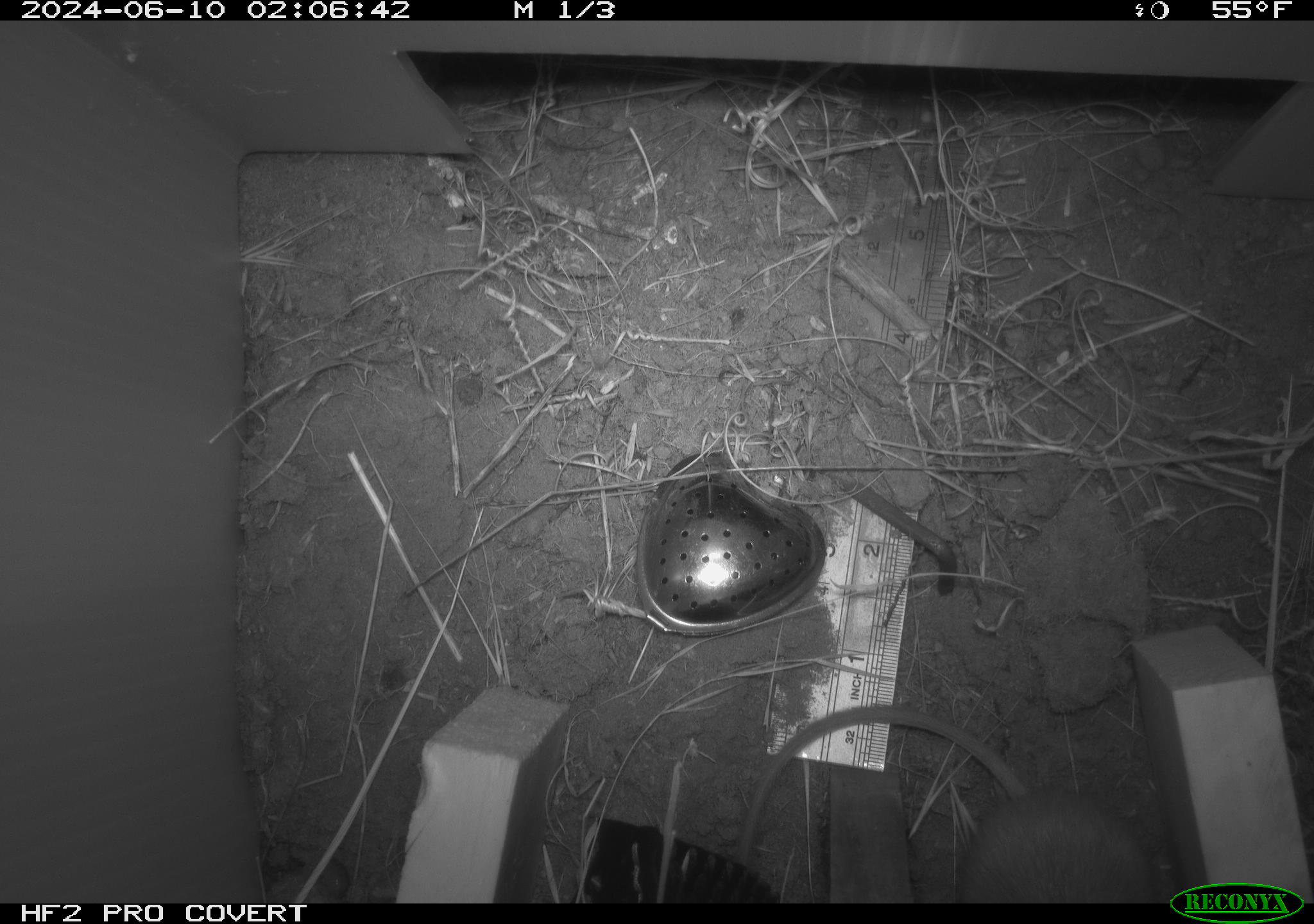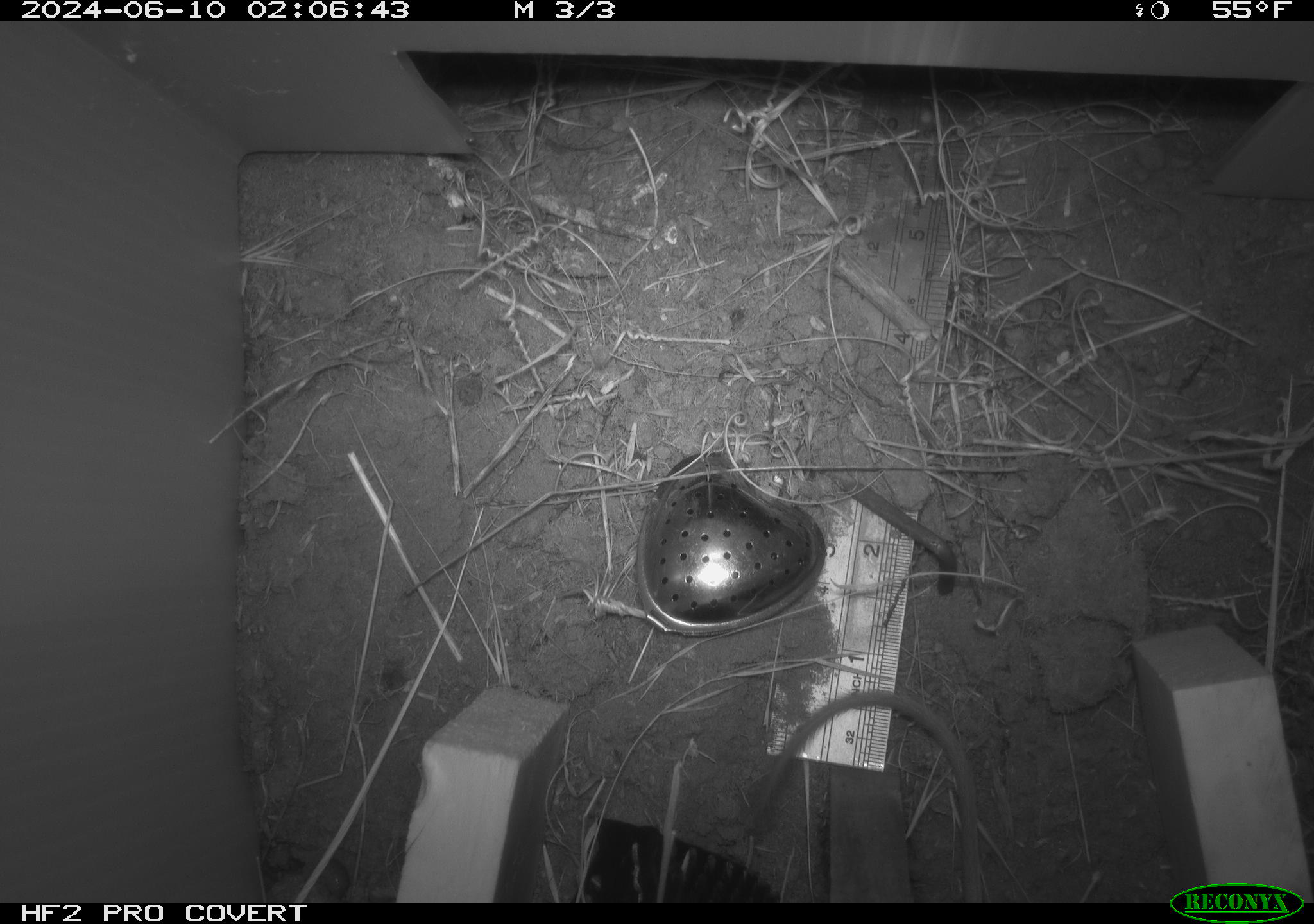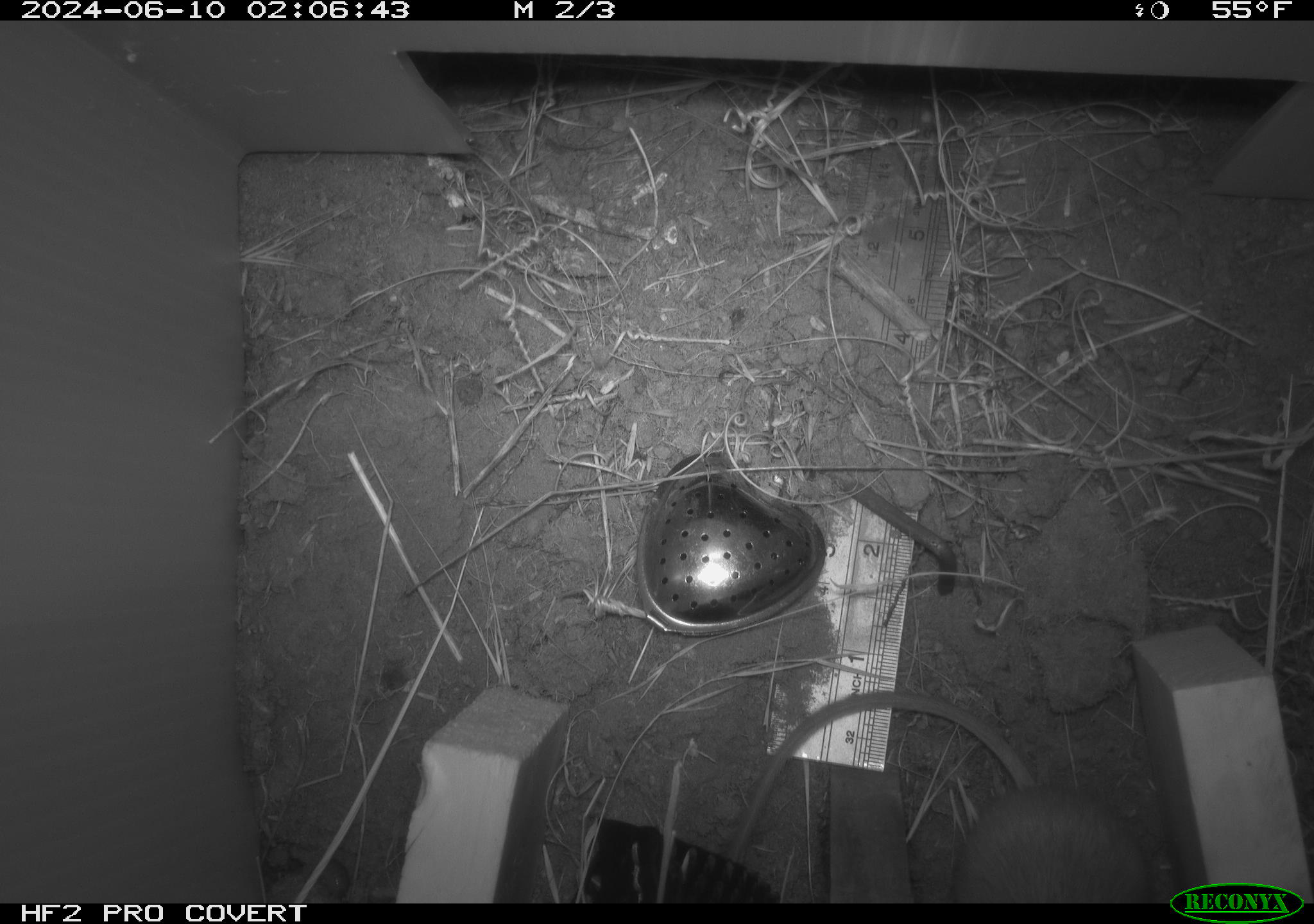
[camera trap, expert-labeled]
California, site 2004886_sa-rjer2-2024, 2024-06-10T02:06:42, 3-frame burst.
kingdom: Animalia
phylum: Chordata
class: Mammalia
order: Rodentia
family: Heteromyidae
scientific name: Heteromyidae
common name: kangaroo rats and pocket mice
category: heteromyidae family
Heteromyidae family (kangaroo rats and pocket mice) (Heteromyidae).